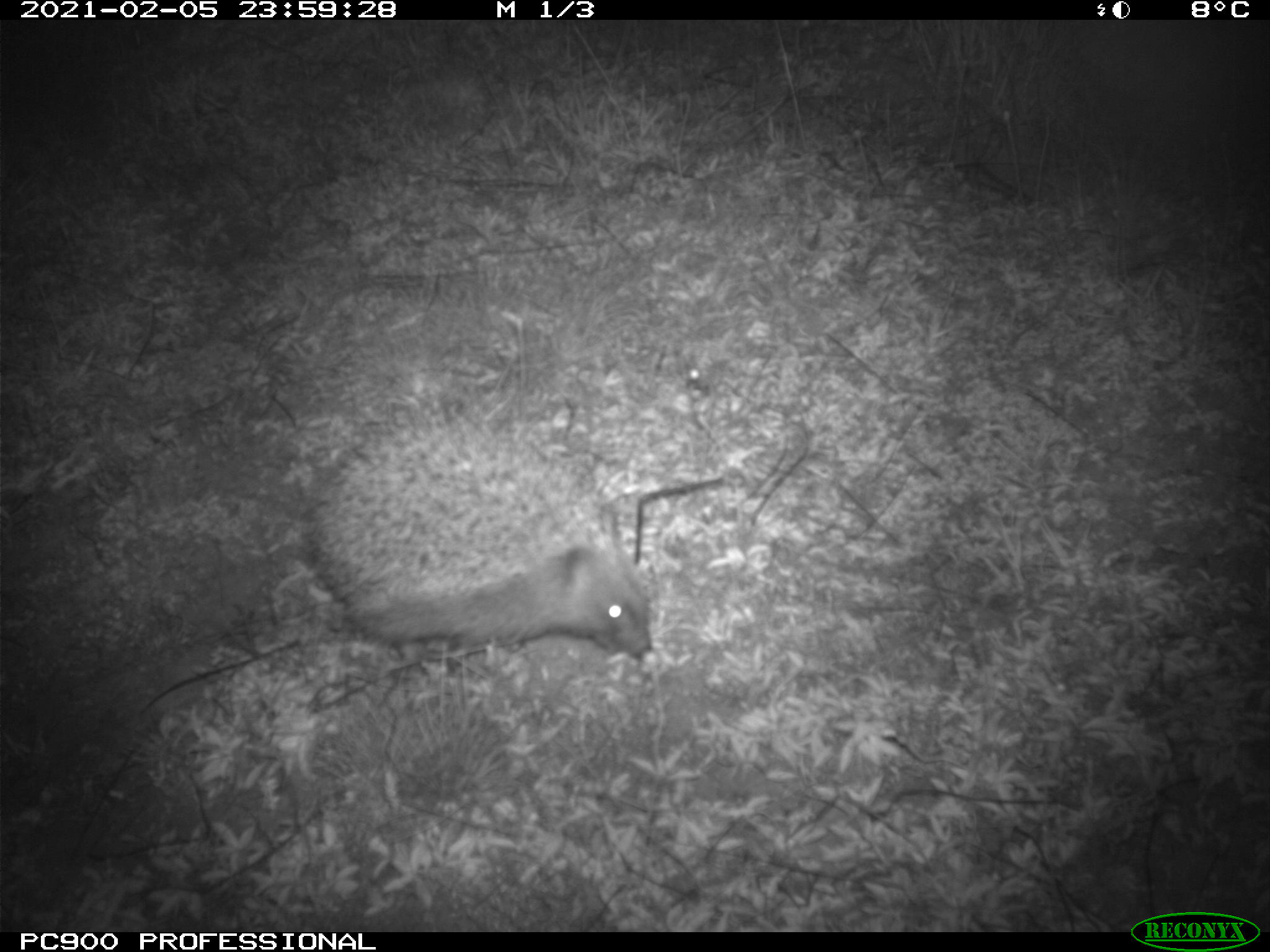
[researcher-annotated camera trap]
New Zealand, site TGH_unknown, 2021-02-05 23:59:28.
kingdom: Animalia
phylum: Chordata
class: Mammalia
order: Eulipotyphla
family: Erinaceidae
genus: Erinaceus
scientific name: Erinaceus europaeus europaeus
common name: european hedgehog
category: hedgehog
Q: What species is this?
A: Hedgehog (european hedgehog) (Erinaceus europaeus europaeus).